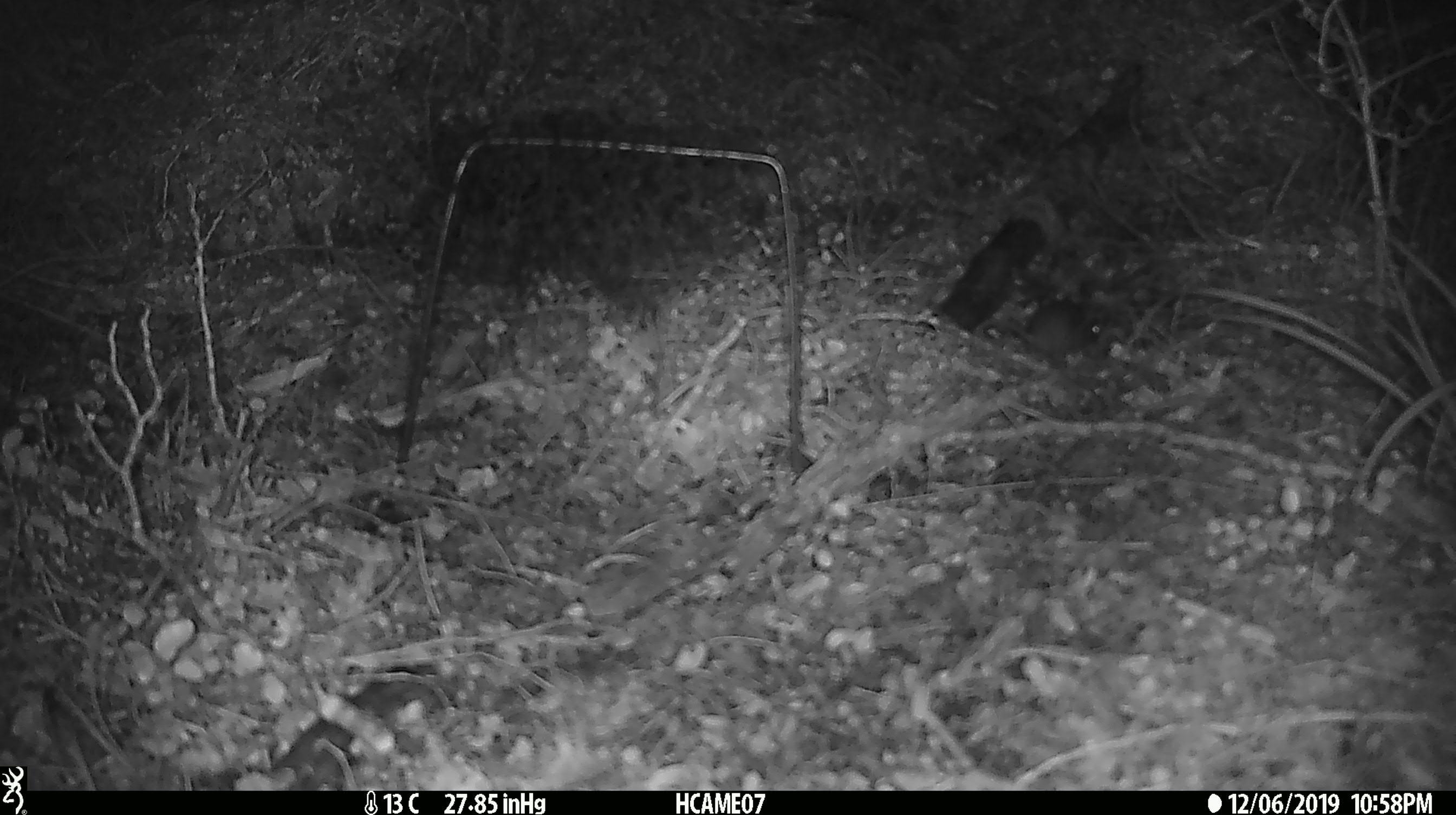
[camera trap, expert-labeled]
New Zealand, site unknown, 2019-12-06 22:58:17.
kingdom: Animalia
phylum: Chordata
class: Mammalia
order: Rodentia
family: Muridae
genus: Mus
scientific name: Mus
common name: mouse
Mouse (Mus).